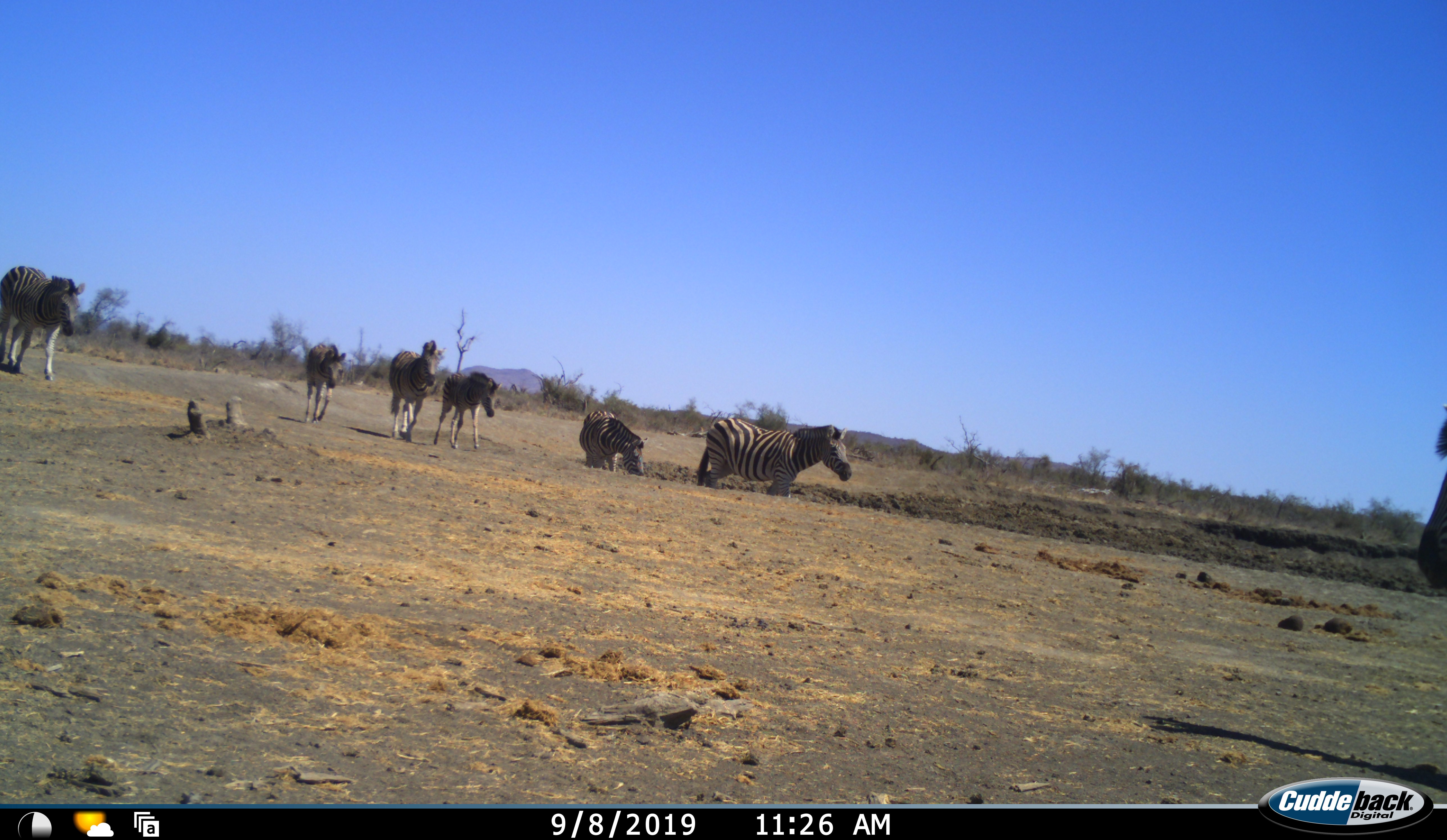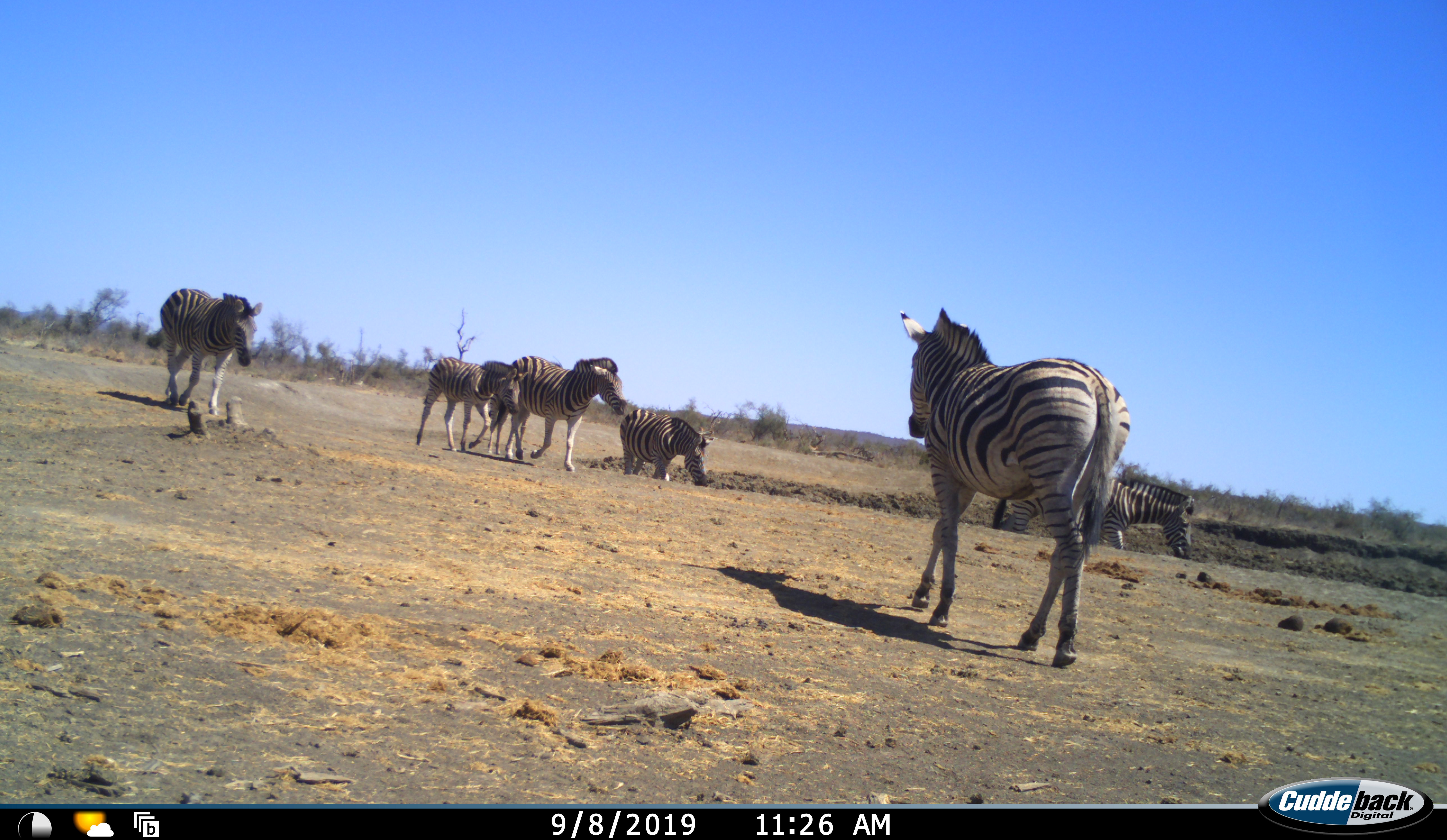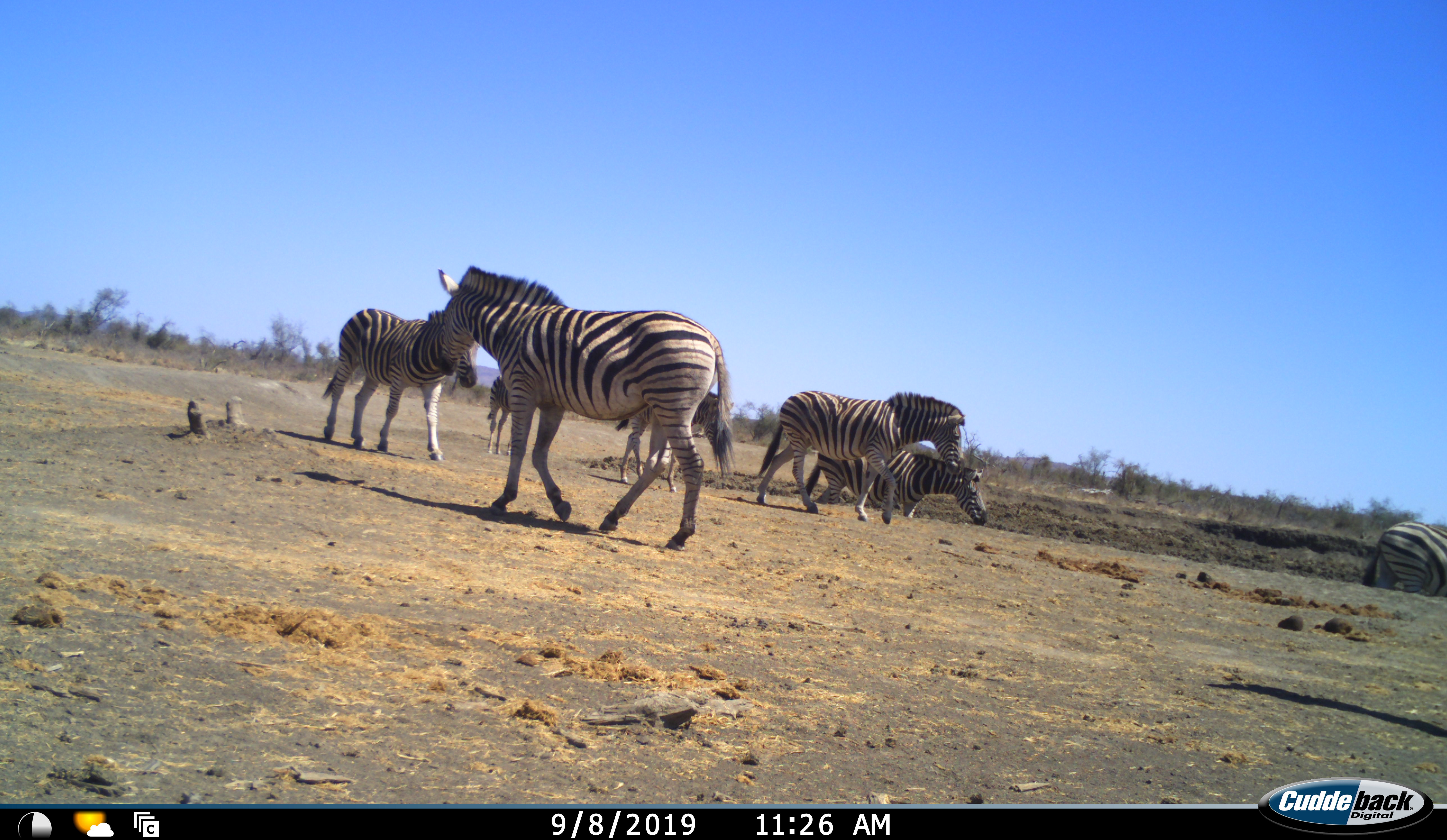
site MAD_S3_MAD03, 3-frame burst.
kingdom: Animalia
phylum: Chordata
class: Mammalia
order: Perissodactyla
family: Equidae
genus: Equus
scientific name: Equus quagga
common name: plains zebra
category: zebraplains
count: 6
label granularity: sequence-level